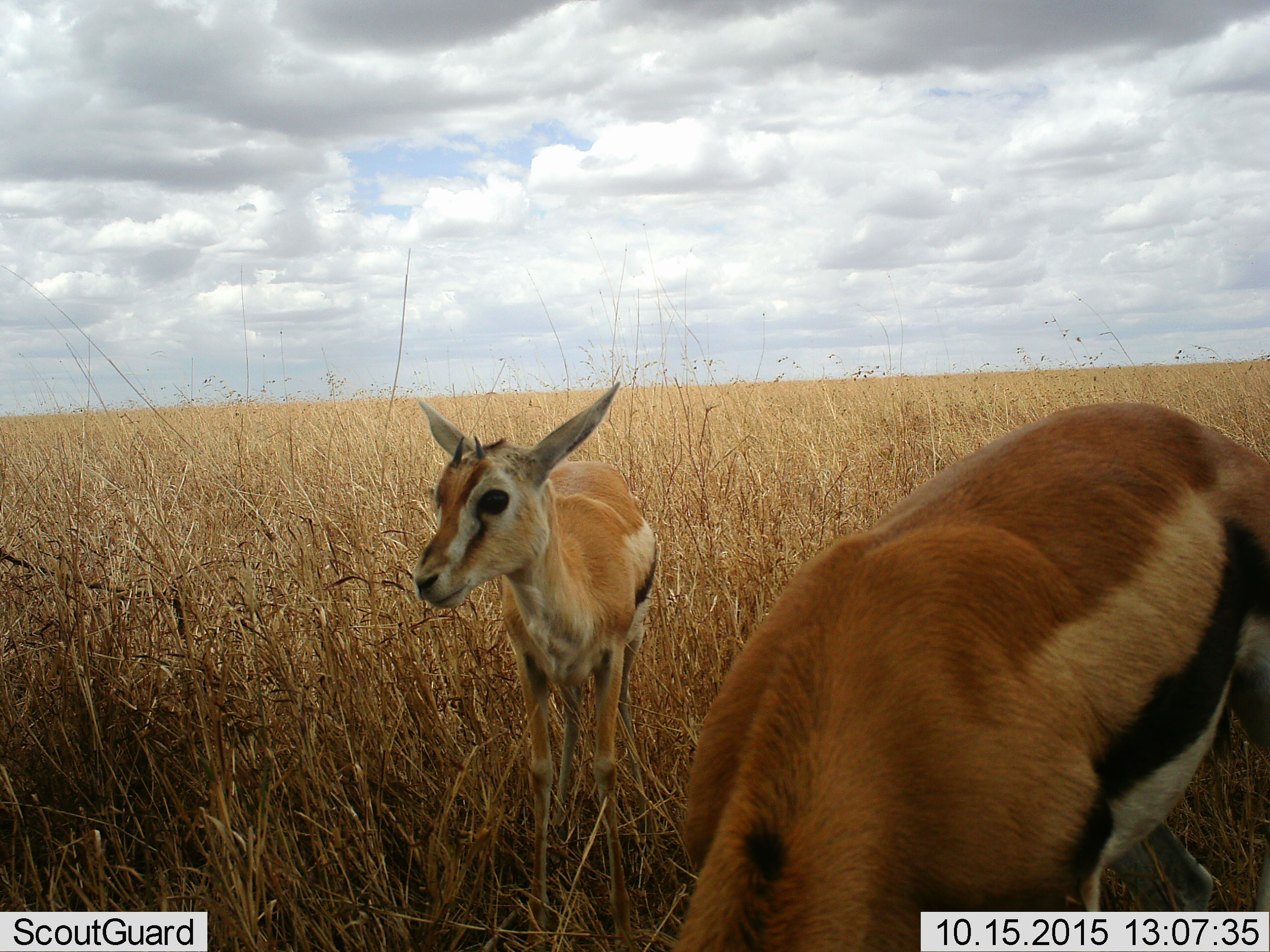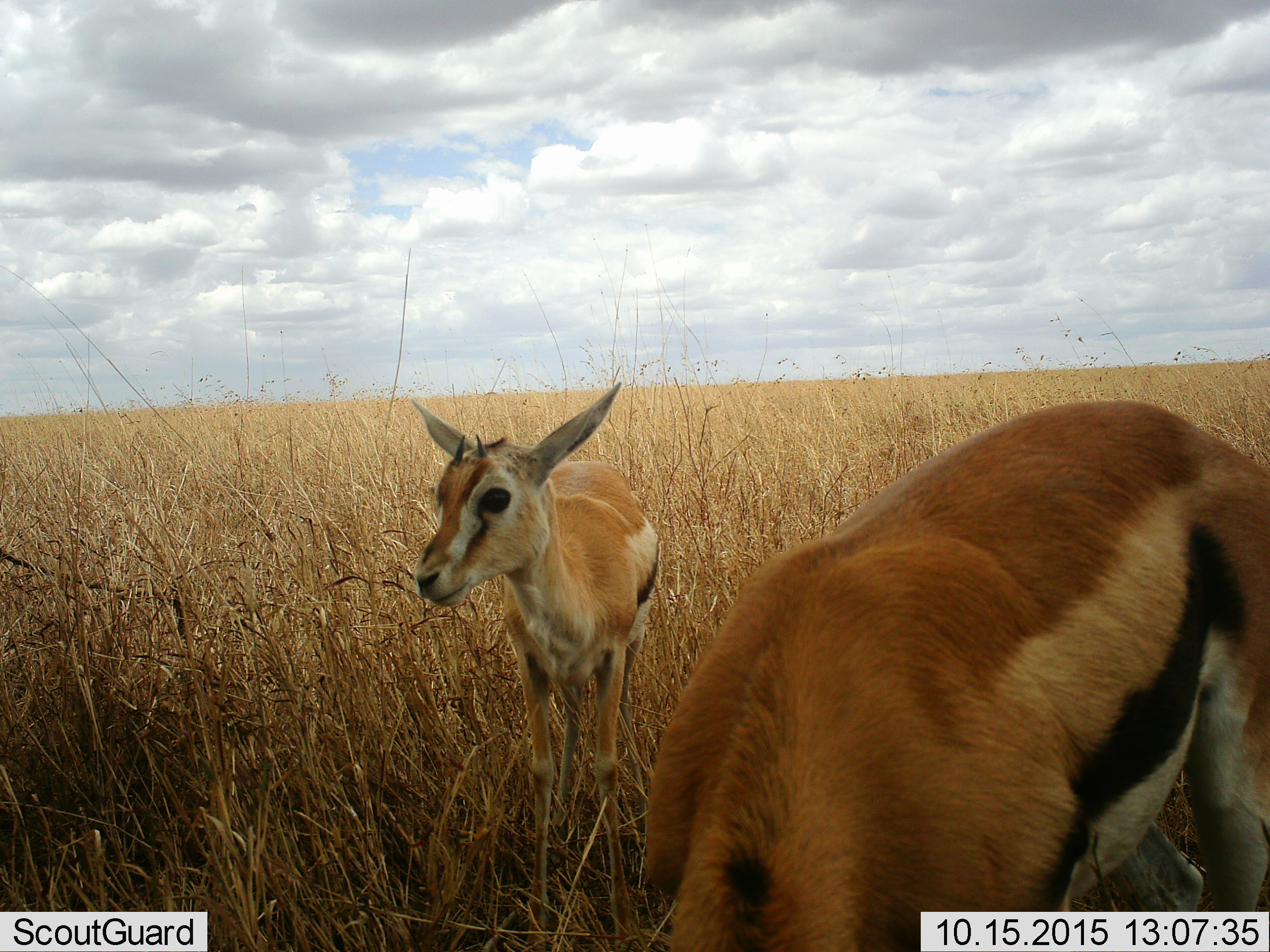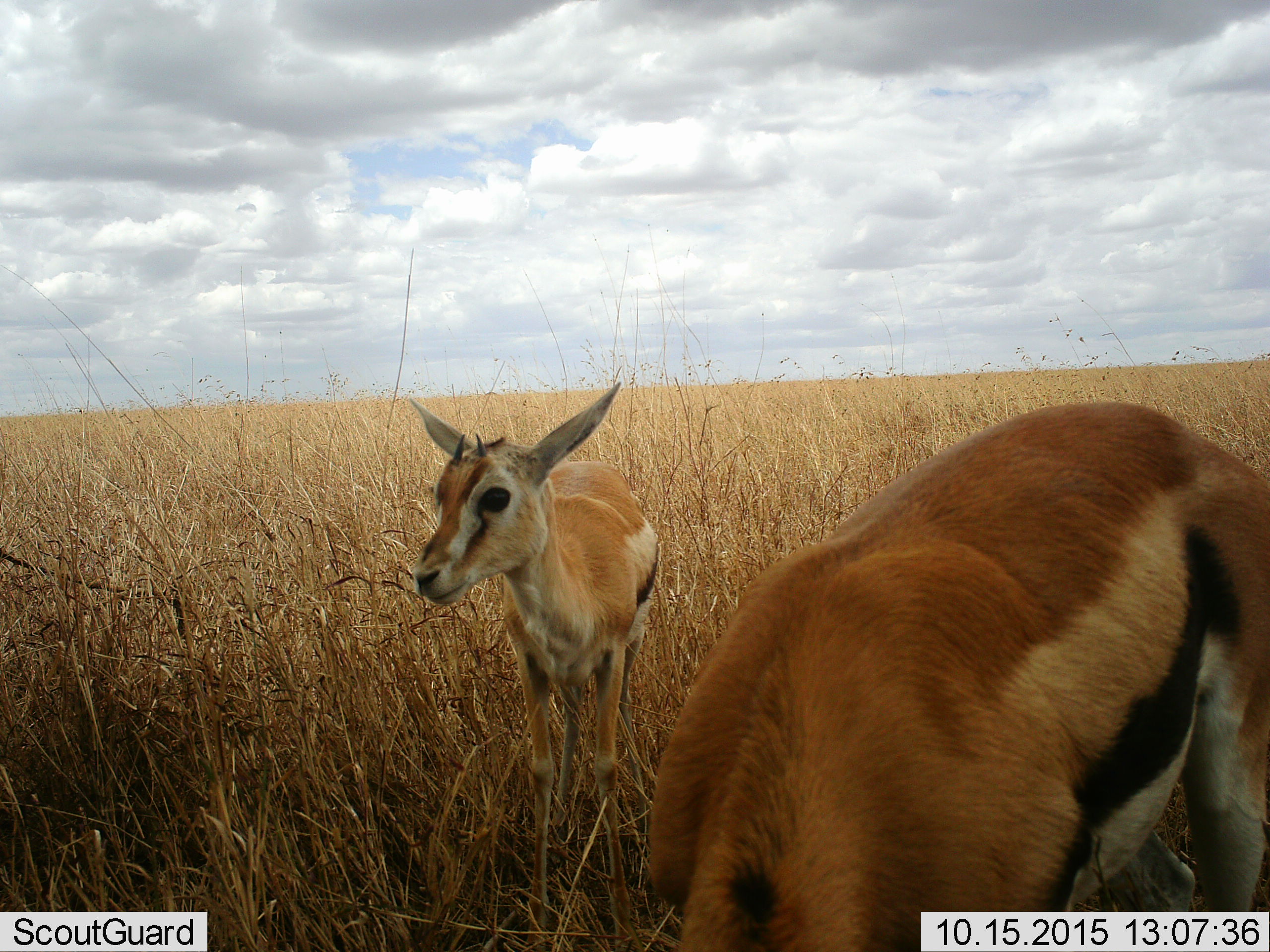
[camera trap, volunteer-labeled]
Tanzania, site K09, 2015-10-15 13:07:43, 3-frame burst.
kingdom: Animalia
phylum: Chordata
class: Mammalia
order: Artiodactyla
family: Bovidae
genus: Eudorcas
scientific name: Eudorcas thomsonii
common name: thomson's gazelle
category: gazellethomsons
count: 2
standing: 100%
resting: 0%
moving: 0%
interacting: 0%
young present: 25%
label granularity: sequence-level